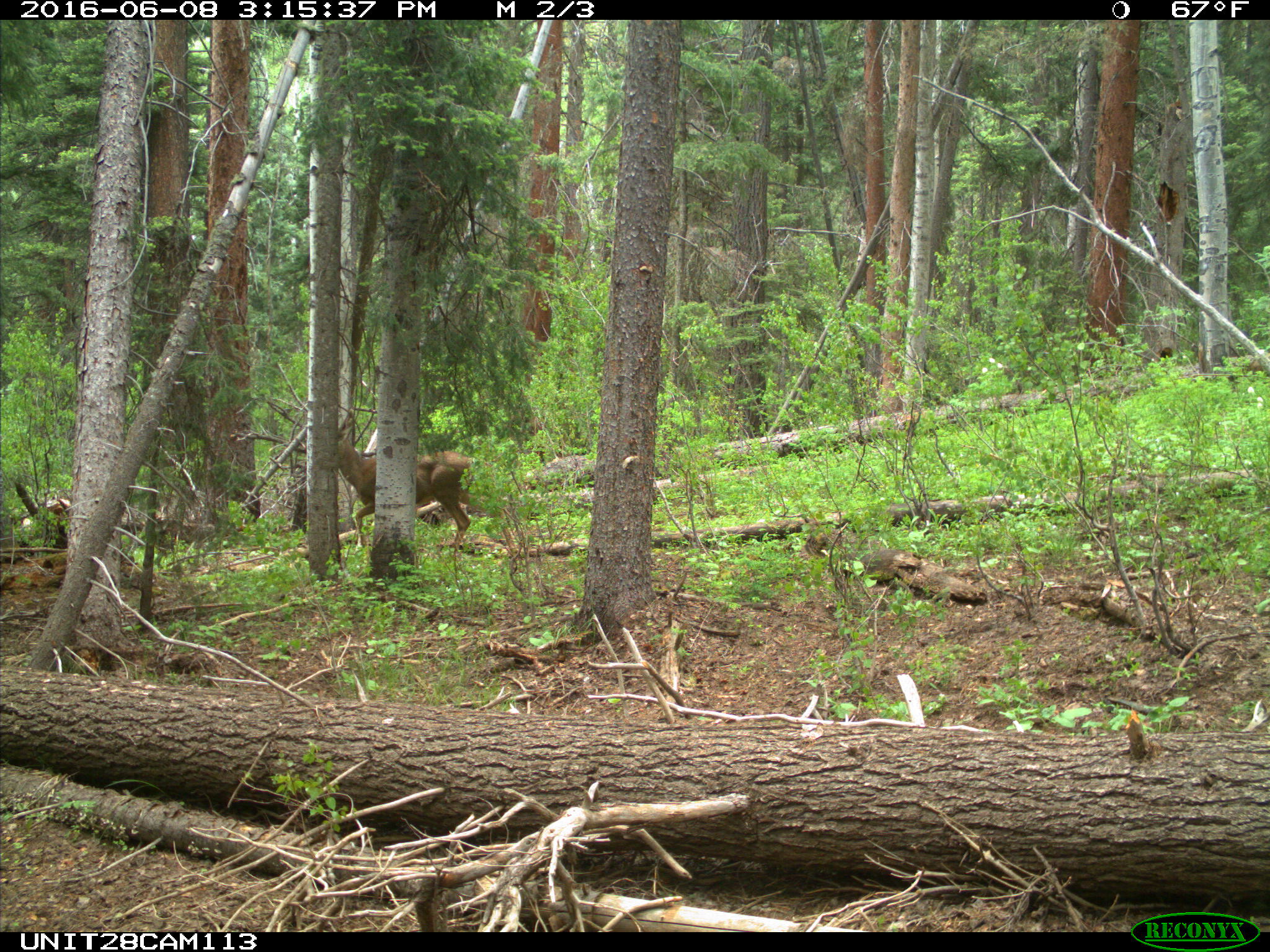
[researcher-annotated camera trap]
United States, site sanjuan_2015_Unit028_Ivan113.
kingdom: Animalia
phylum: Chordata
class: Mammalia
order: Artiodactyla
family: Cervidae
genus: Odocoileus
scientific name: Odocoileus hemionus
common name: mule deer